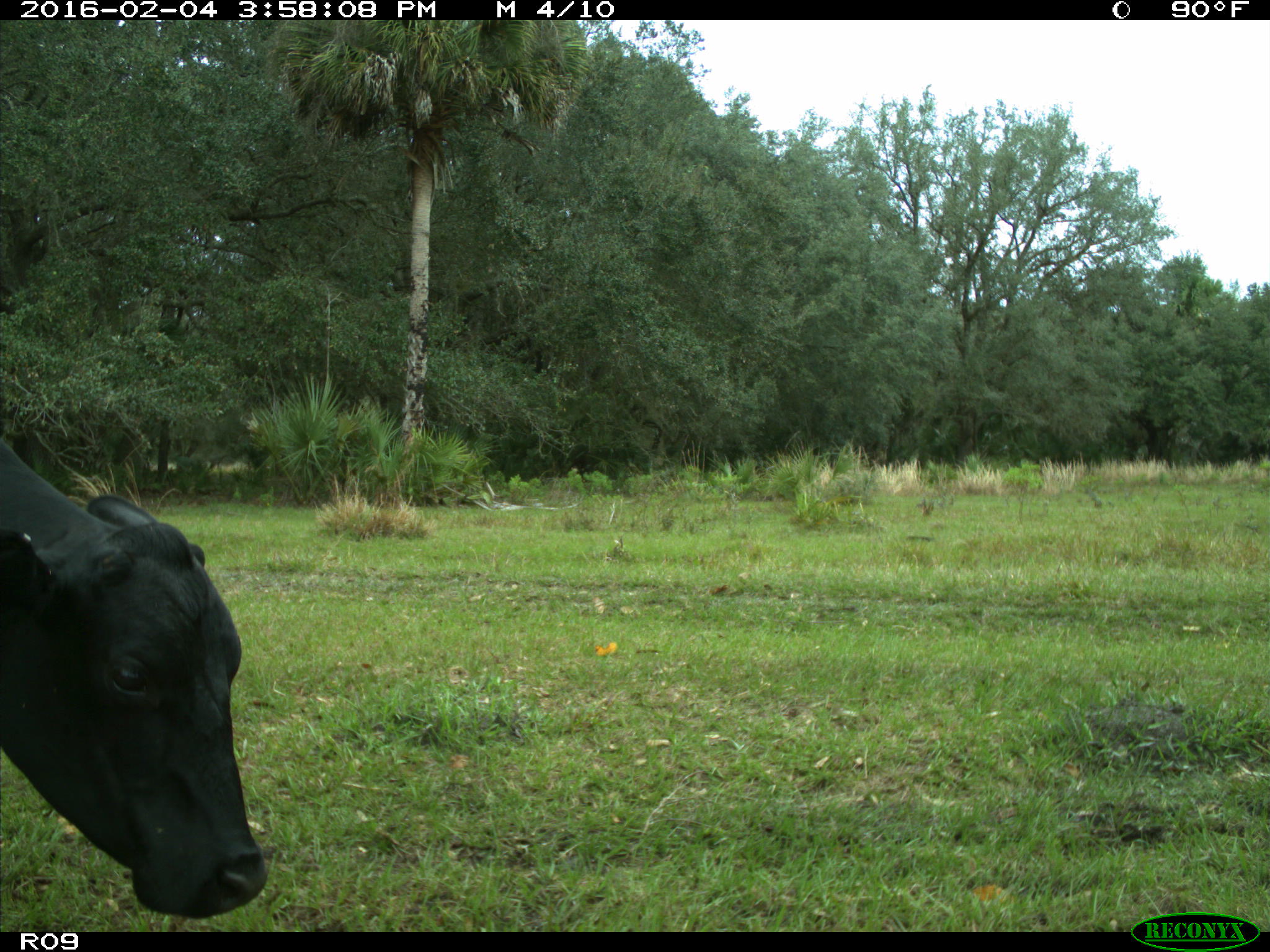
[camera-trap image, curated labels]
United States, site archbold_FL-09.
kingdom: Animalia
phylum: Chordata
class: Mammalia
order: Artiodactyla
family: Bovidae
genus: Bos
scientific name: Bos taurus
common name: domestic cow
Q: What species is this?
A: Bos taurus (domestic cow).